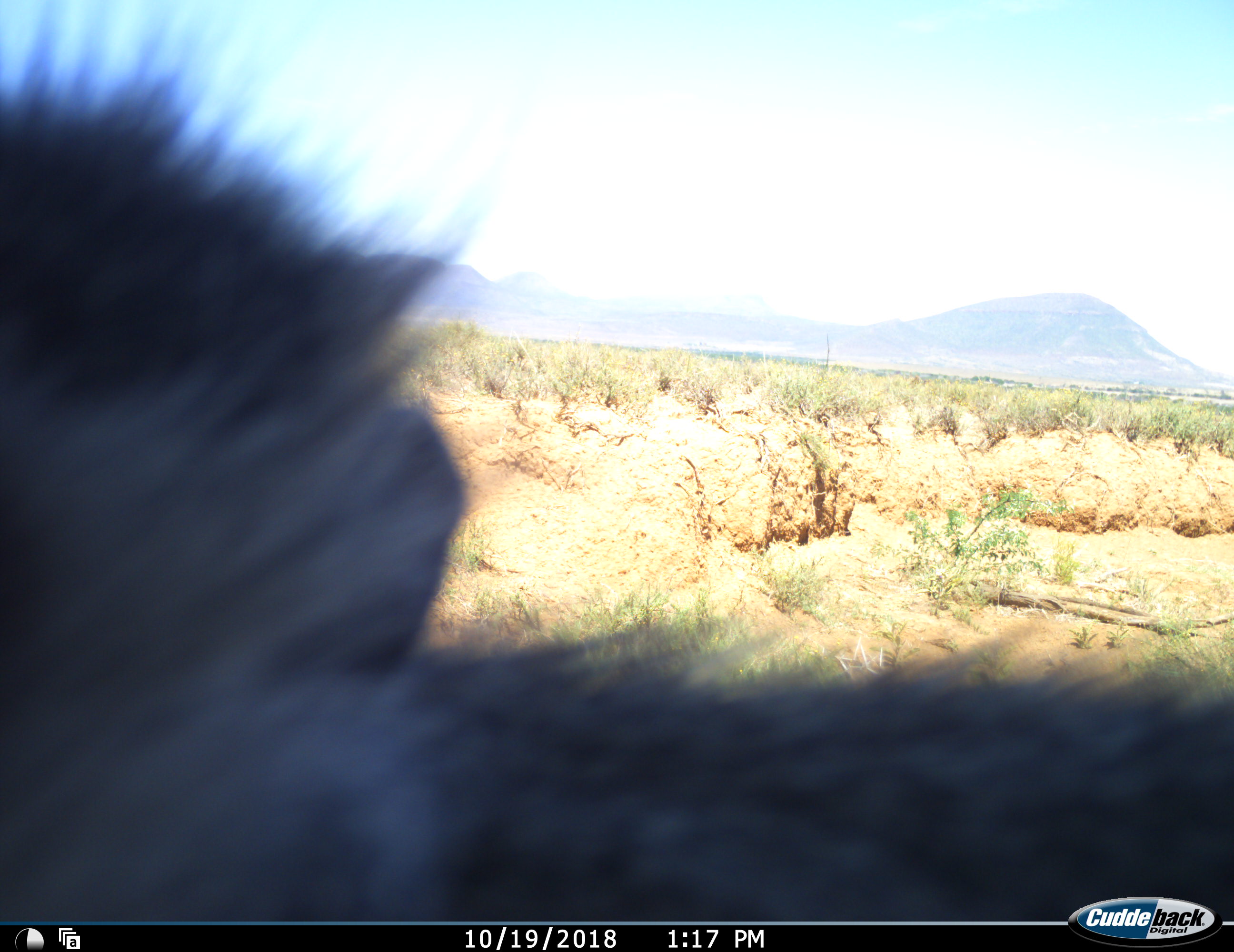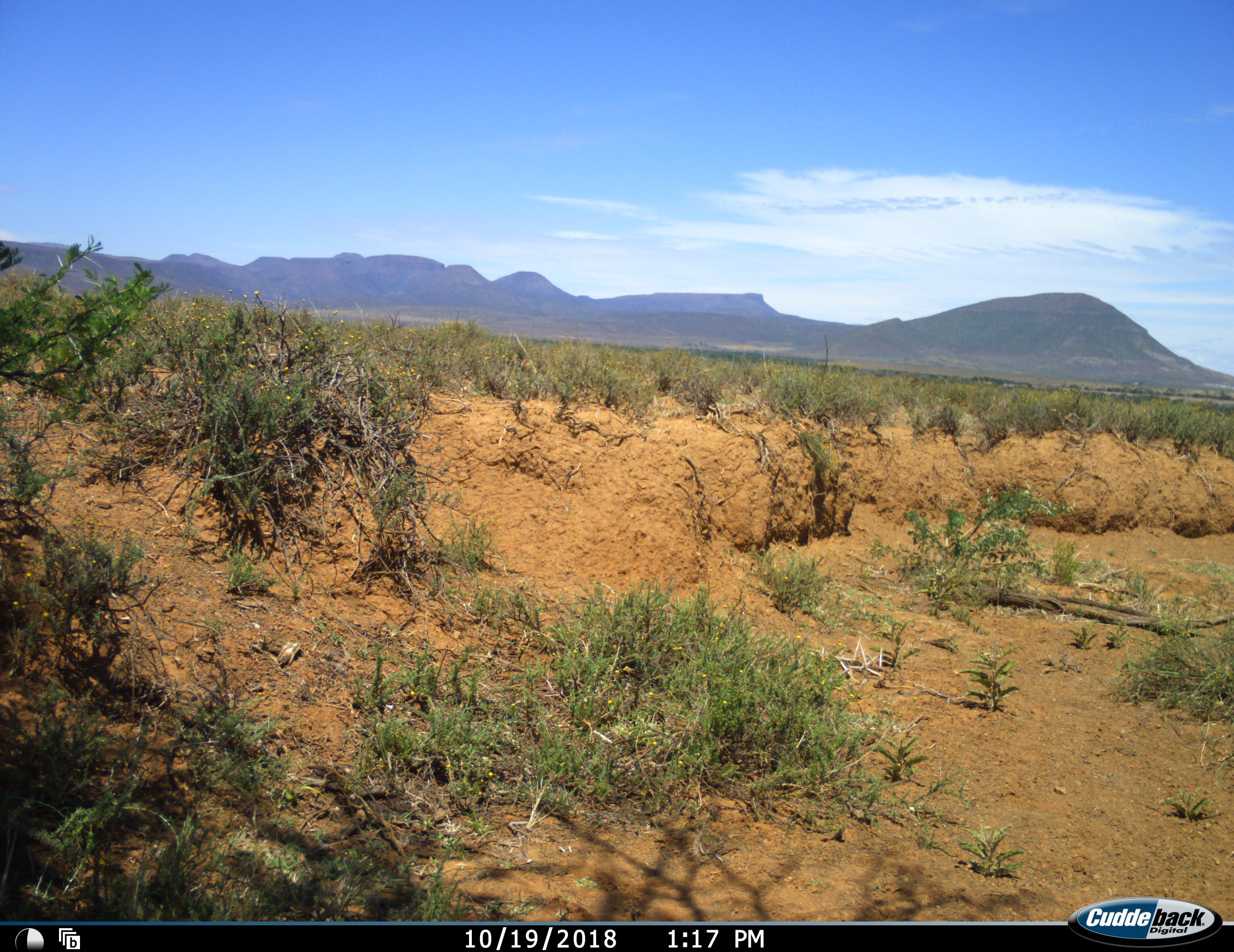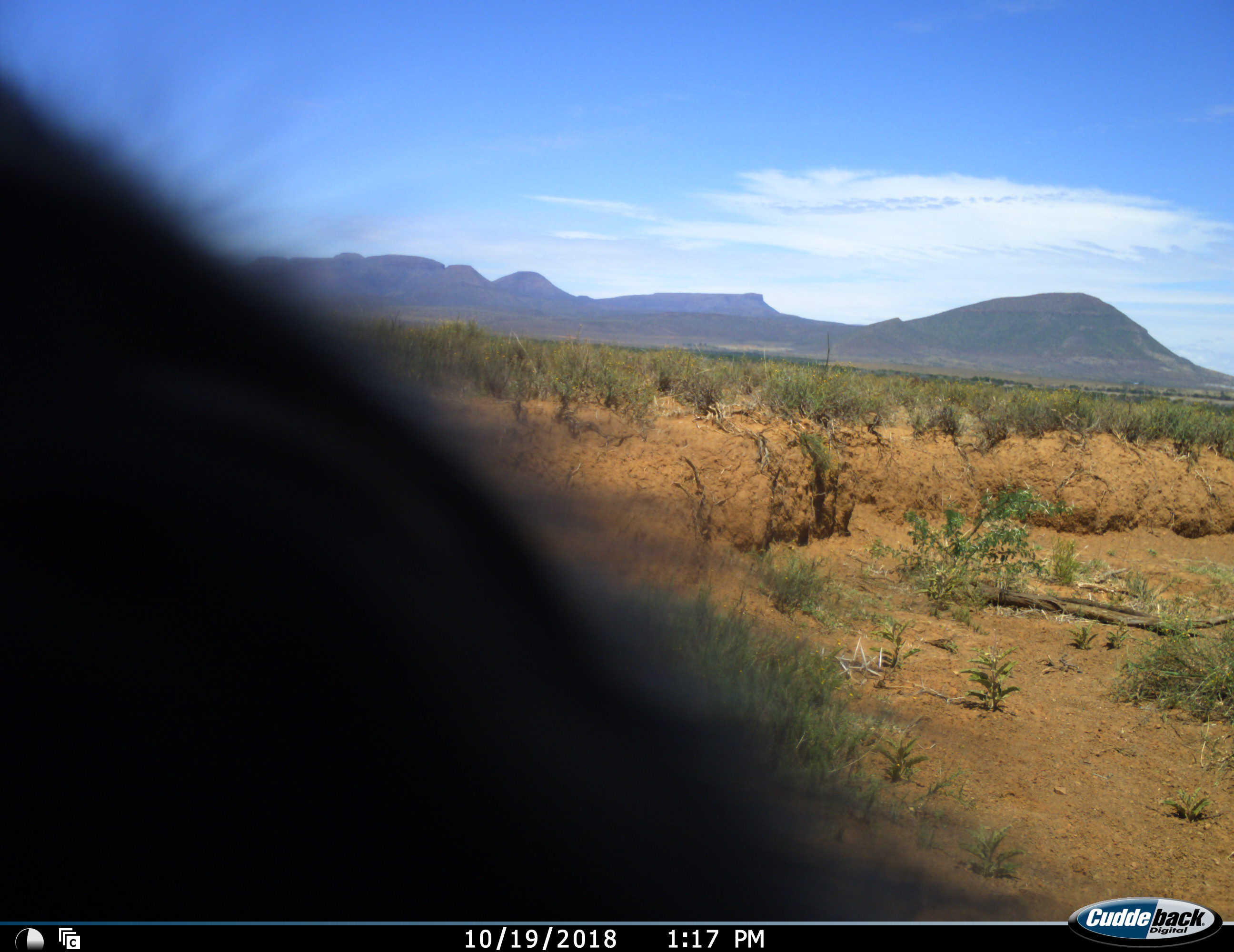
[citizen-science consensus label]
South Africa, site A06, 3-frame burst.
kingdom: Animalia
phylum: Chordata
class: Mammalia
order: Primates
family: Cercopithecidae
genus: Chlorocebus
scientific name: Chlorocebus pygerythrus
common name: vervet monkey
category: monkeyvervet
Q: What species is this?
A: Monkeyvervet (vervet monkey) (Chlorocebus pygerythrus).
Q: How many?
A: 1.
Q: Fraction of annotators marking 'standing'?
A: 0%.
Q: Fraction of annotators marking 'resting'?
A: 0%.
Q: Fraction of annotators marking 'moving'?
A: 100%.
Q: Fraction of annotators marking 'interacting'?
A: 0%.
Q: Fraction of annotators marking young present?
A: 0%.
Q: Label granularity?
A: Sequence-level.